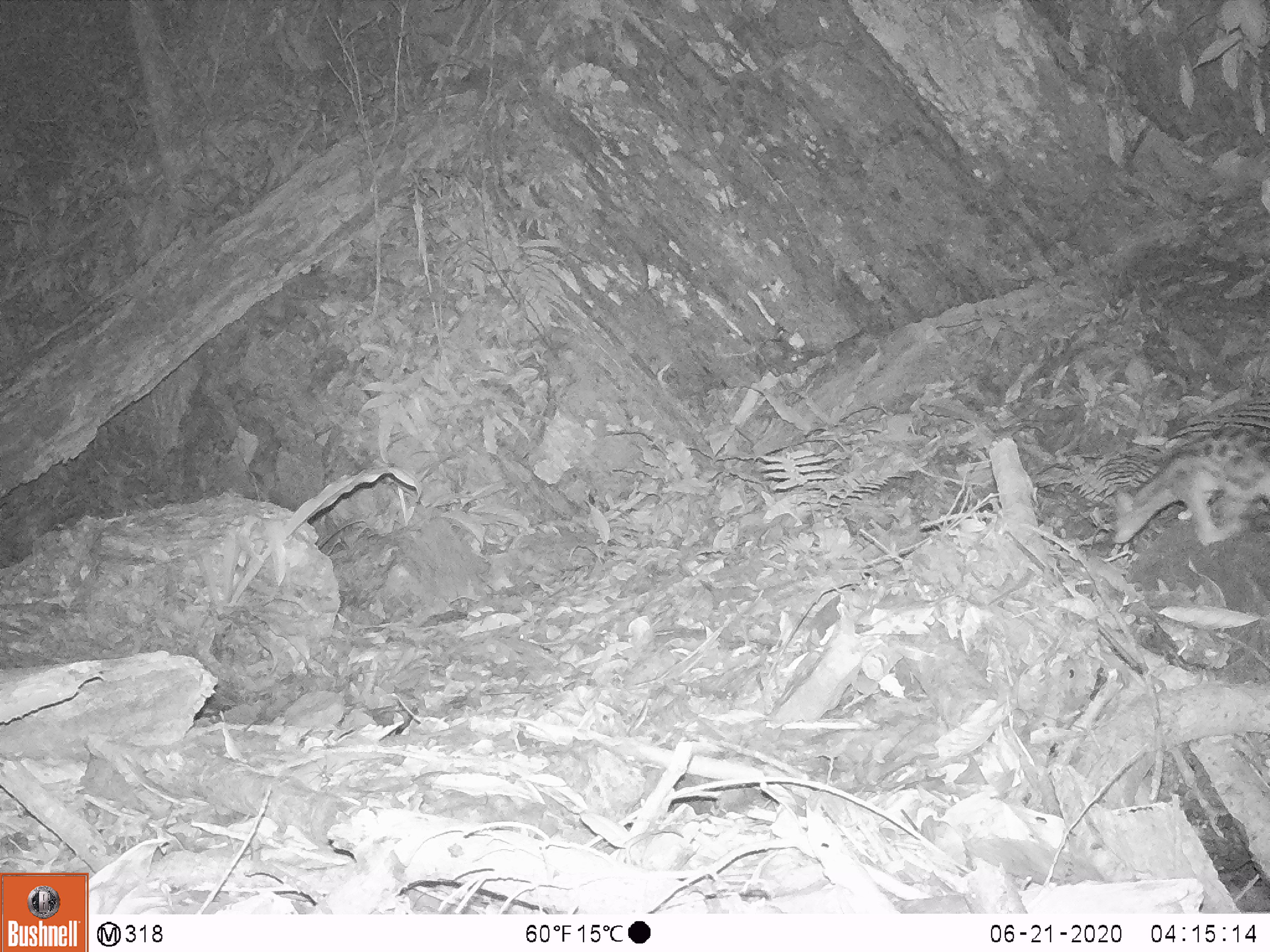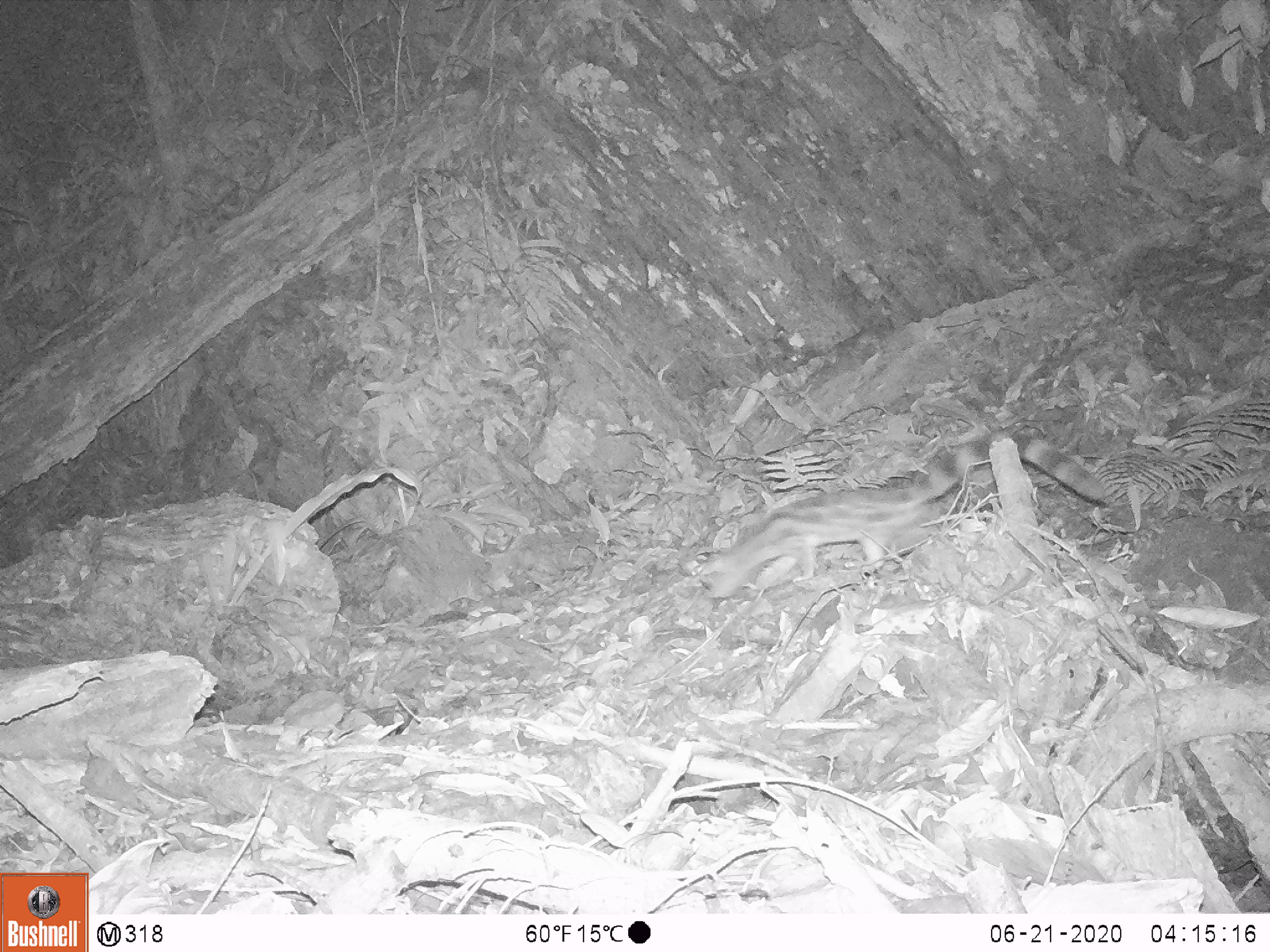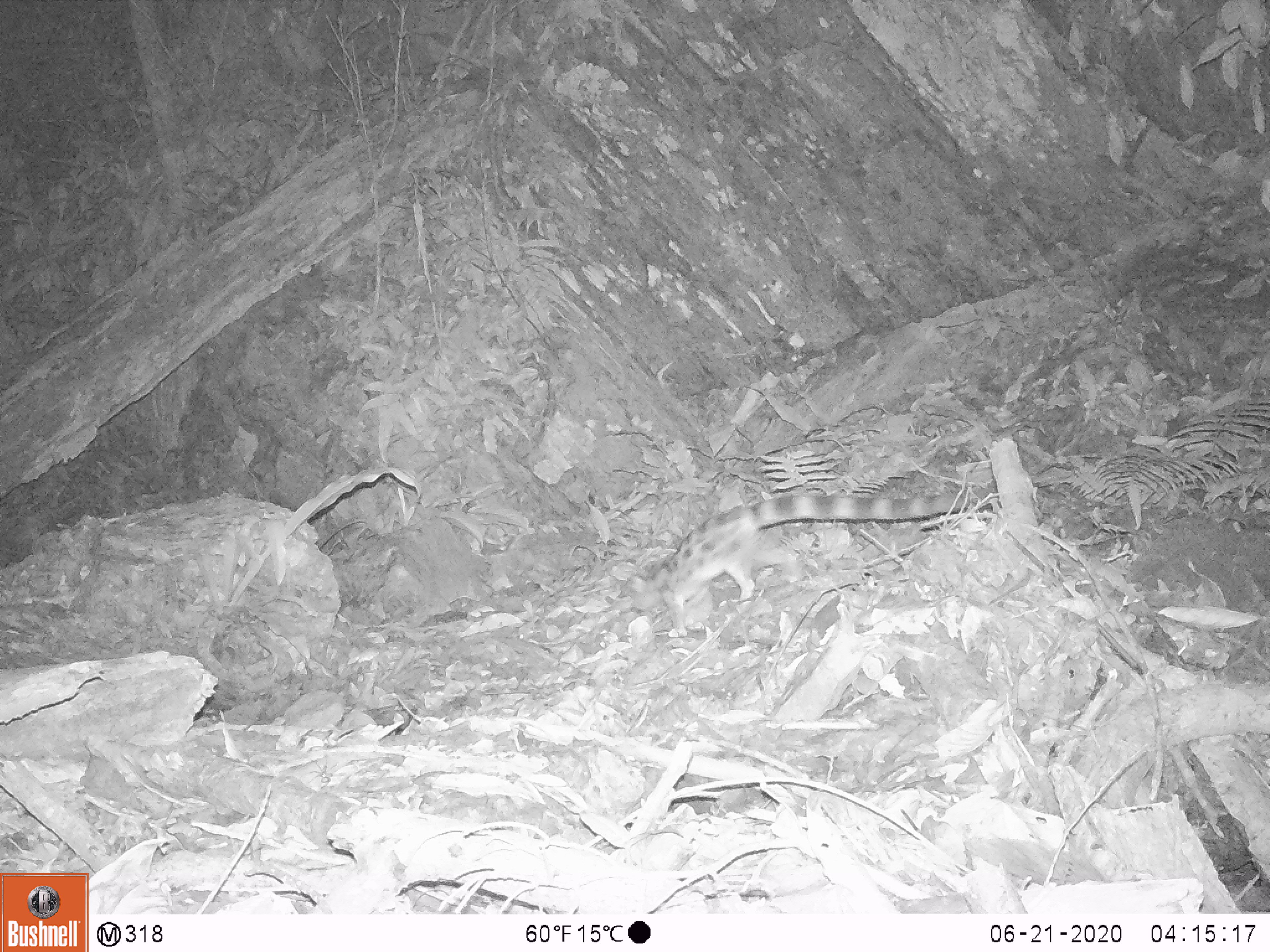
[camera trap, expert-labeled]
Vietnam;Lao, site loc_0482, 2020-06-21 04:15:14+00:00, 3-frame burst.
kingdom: Animalia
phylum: Chordata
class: Mammalia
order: Carnivora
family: Prionodontidae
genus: Prionodon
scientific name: Prionodon pardicolor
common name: spotted linsang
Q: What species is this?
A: Spotted linsang (Prionodon pardicolor).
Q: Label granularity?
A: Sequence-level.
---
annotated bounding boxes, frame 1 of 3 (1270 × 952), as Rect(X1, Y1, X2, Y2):
spotted linsang: Rect(1112, 426, 1270, 546)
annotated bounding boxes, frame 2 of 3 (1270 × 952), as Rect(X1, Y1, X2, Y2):
spotted linsang: Rect(697, 428, 1104, 598)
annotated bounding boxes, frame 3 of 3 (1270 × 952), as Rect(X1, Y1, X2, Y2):
spotted linsang: Rect(627, 486, 998, 637)